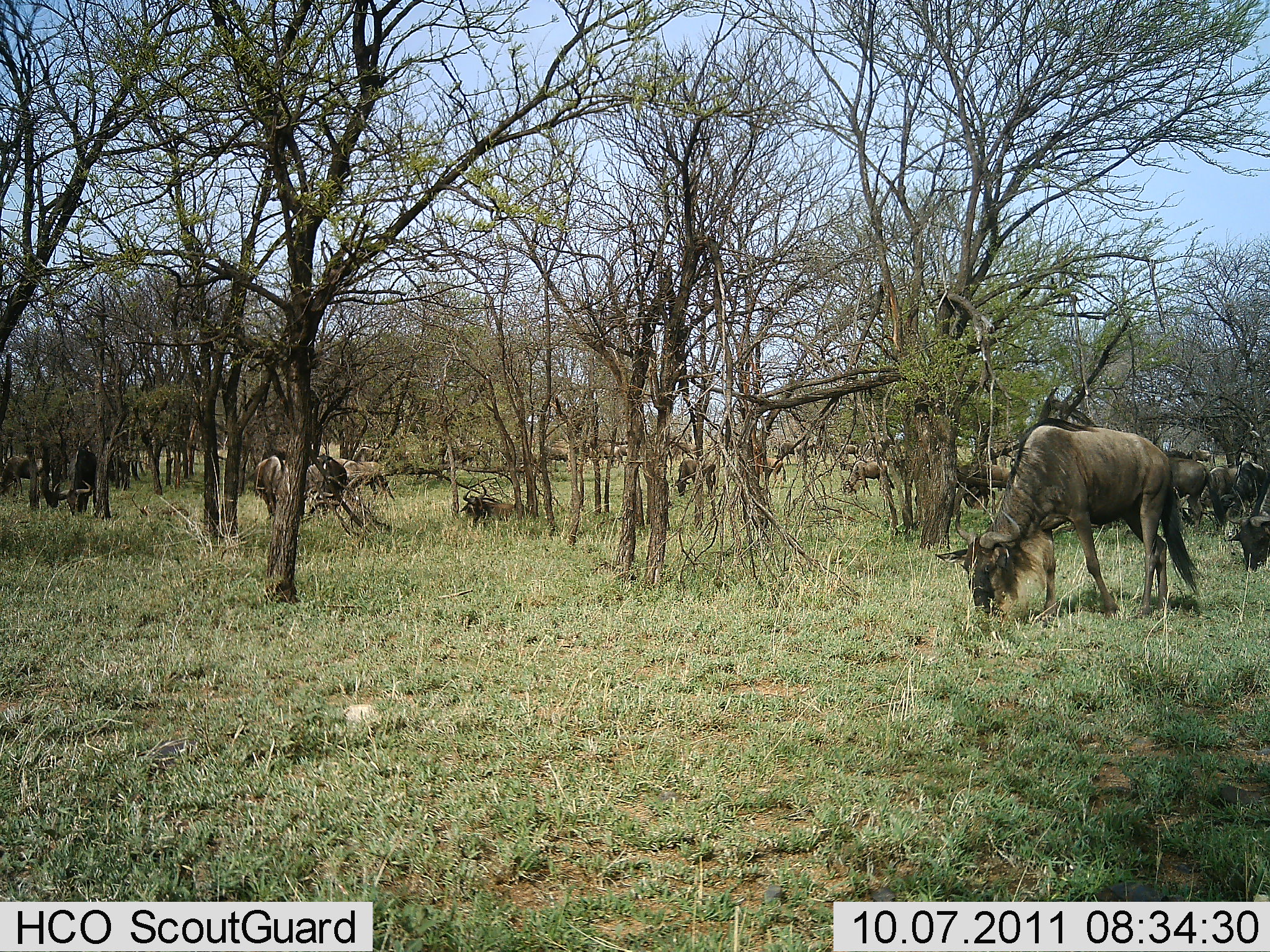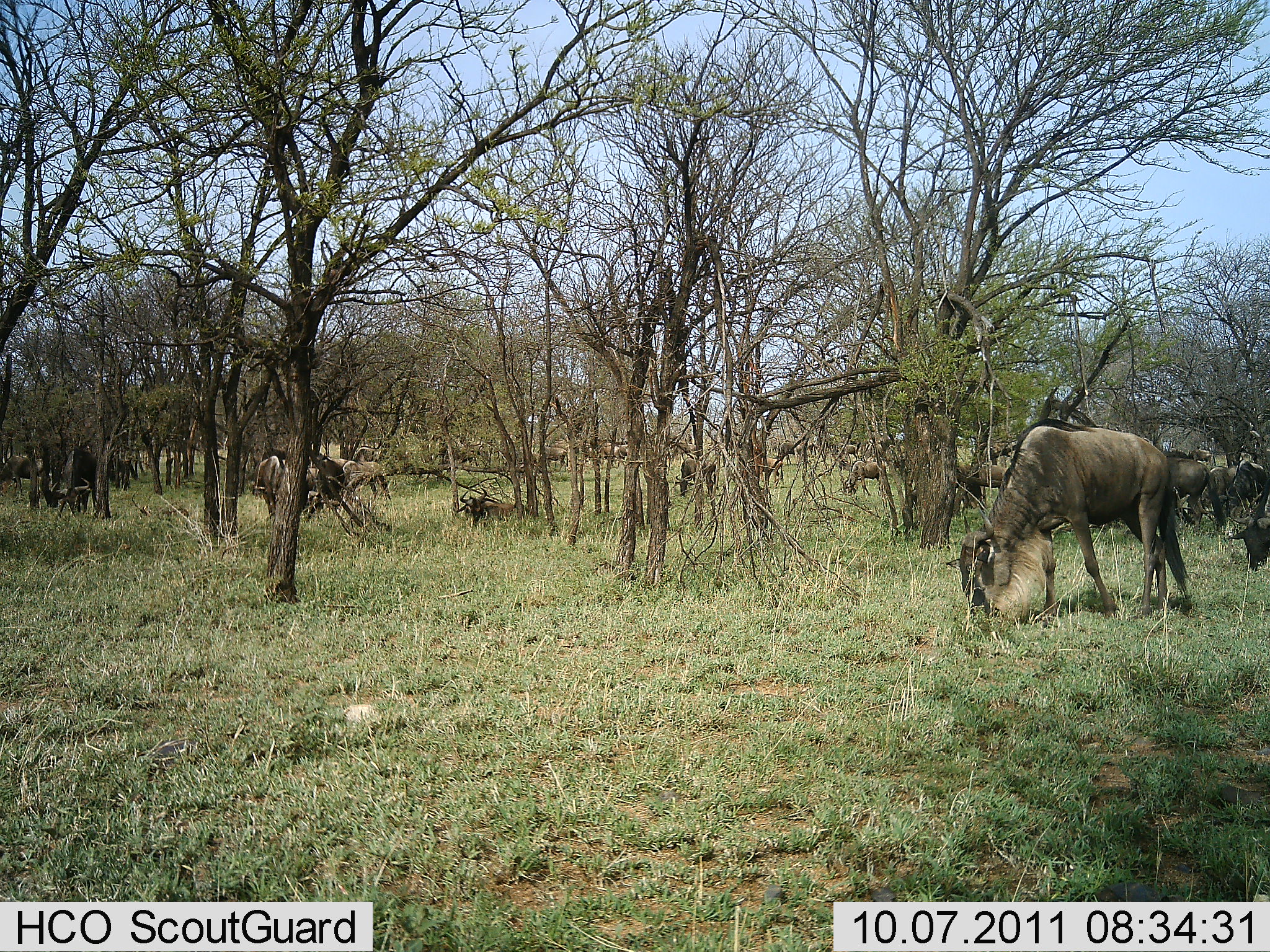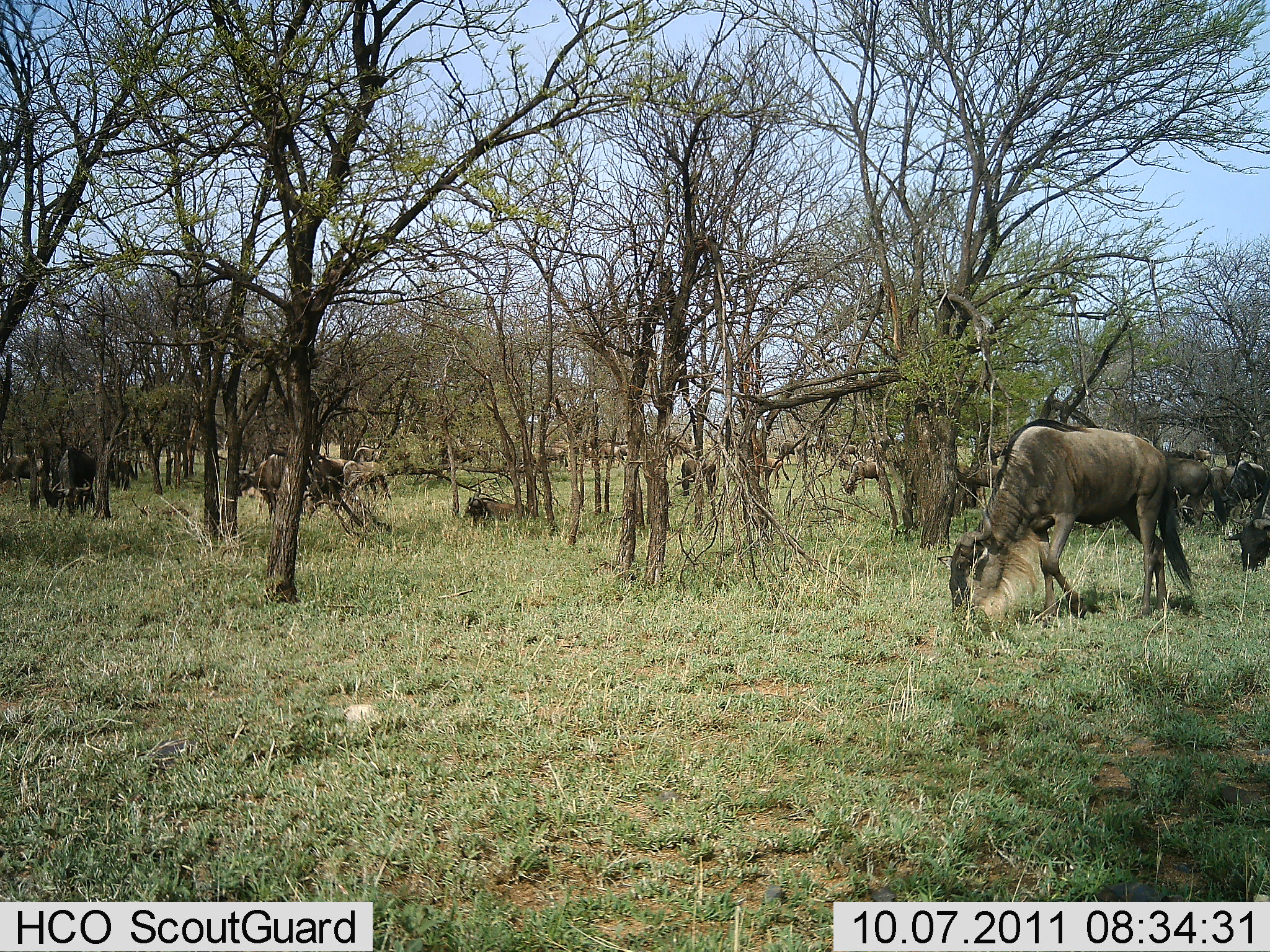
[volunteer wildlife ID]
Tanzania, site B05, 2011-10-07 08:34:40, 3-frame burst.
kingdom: Animalia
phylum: Chordata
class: Mammalia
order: Artiodactyla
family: Bovidae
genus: Connochaetes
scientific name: Connochaetes taurinus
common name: blue wildebeest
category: wildebeest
Wildebeest (blue wildebeest) (Connochaetes taurinus), count 11-50. Behavior (volunteer vote fractions): standing 54%, resting 38%, moving 8%, interacting 8%. Young present (vote fraction): 8%. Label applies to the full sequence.